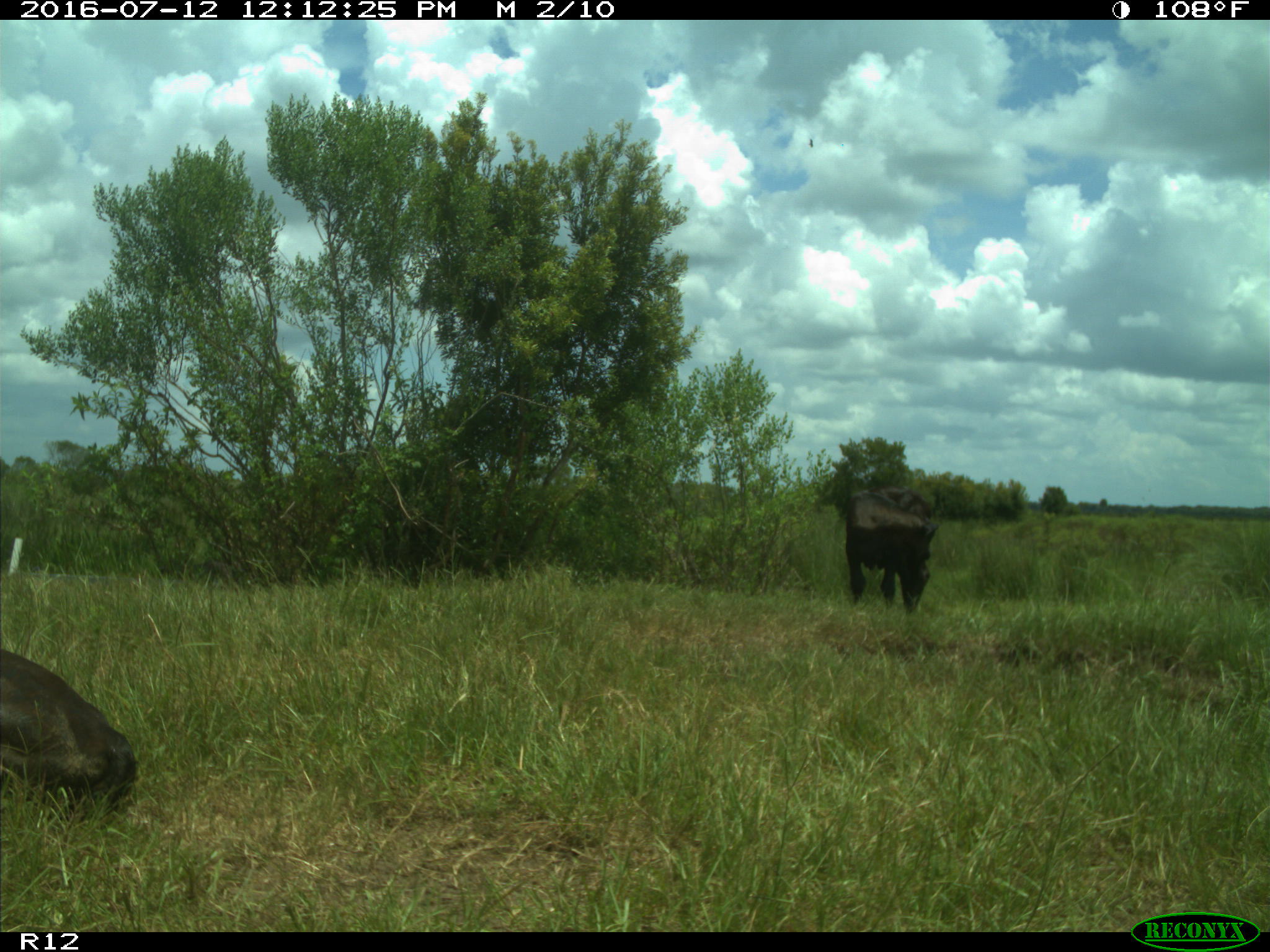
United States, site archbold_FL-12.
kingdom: Animalia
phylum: Chordata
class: Mammalia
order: Artiodactyla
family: Bovidae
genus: Bos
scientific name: Bos taurus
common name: domestic cow